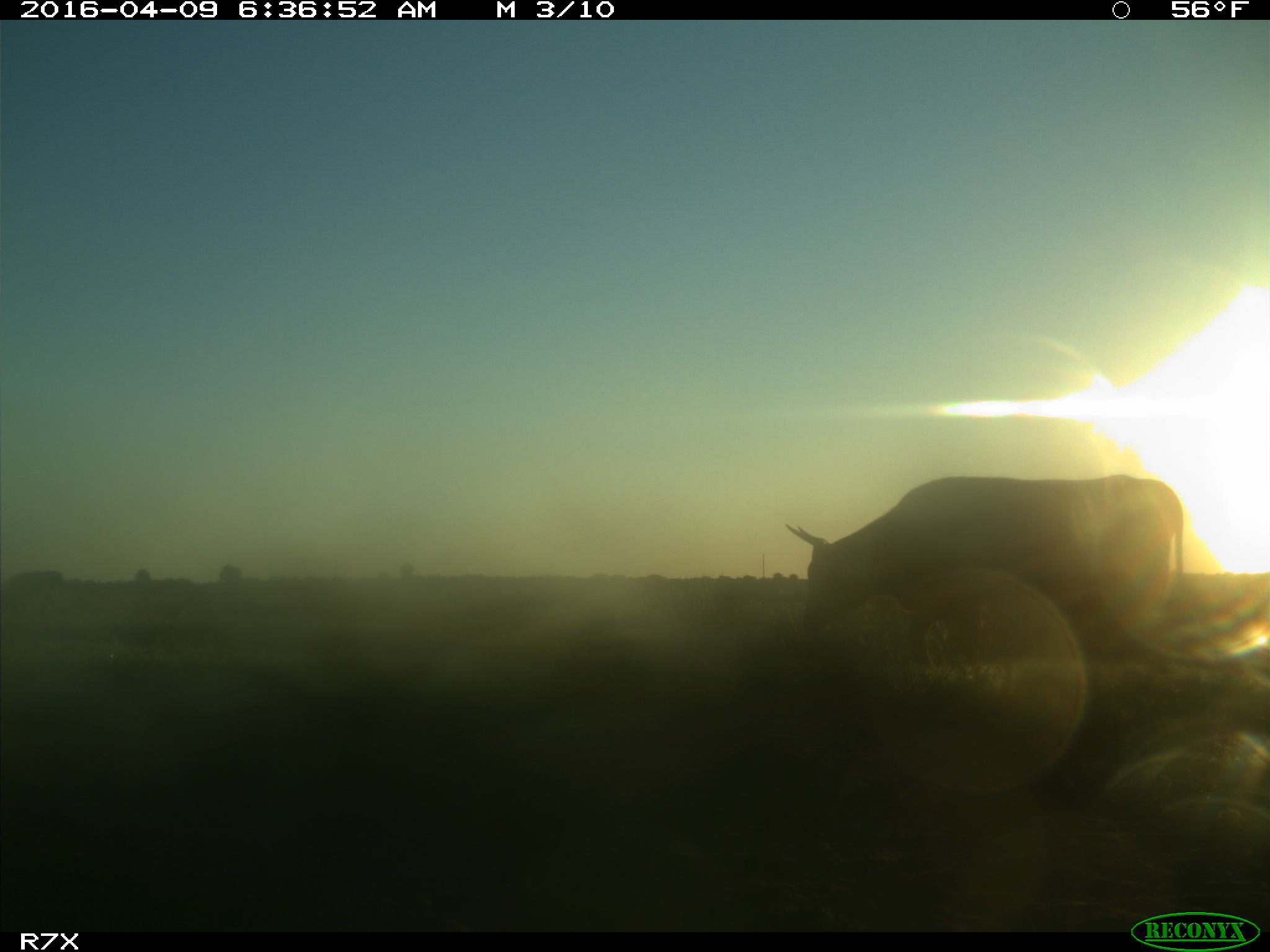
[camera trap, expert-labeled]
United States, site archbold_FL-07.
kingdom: Animalia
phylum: Chordata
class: Mammalia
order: Artiodactyla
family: Bovidae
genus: Bos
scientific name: Bos taurus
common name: domestic cow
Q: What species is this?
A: Bos taurus (domestic cow).